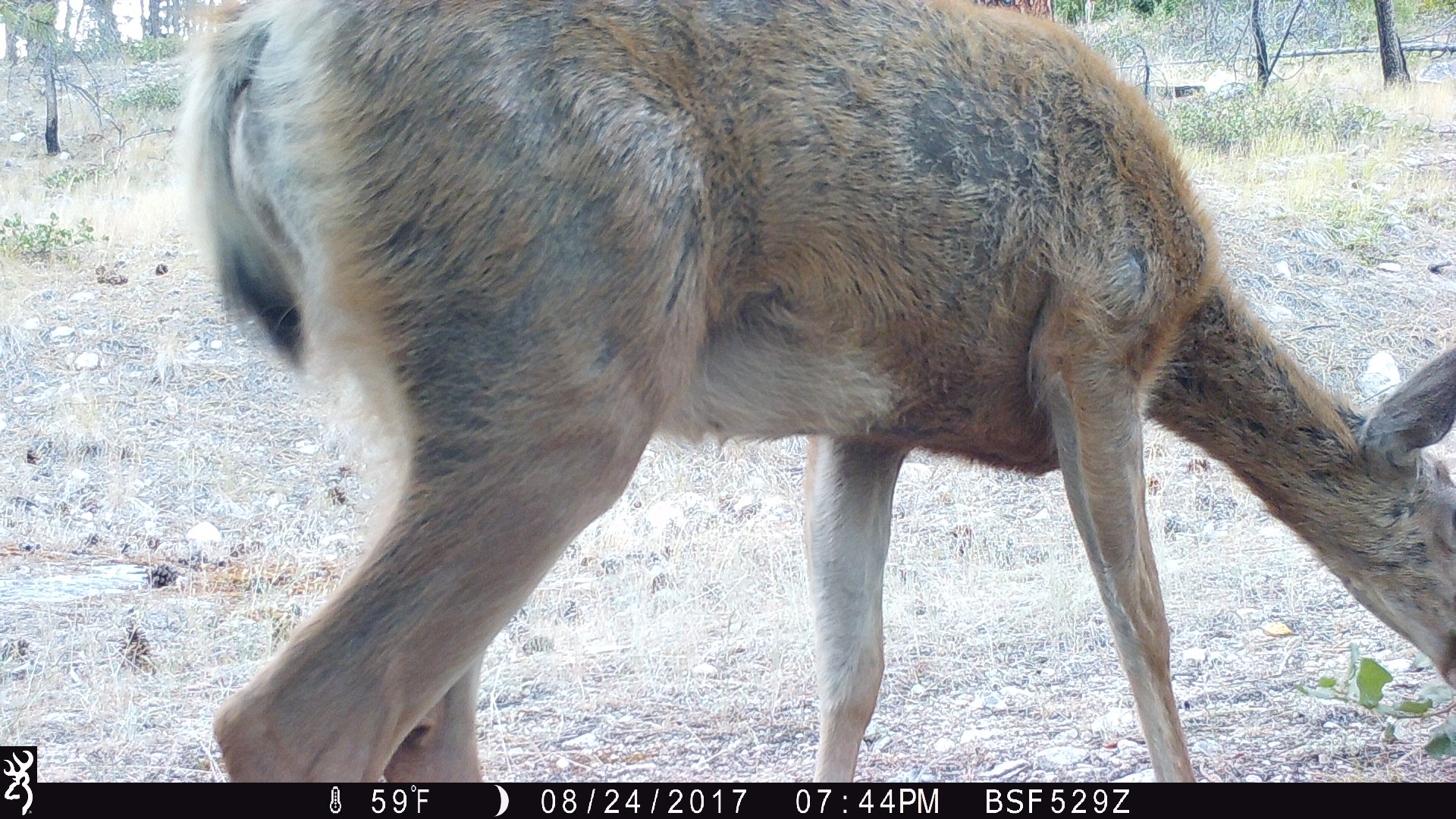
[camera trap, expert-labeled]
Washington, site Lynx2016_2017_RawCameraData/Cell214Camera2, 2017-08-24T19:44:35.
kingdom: Animalia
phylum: Chordata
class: Mammalia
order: Artiodactyla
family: Cervidae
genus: Odocoileus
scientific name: Odocoileus hemionus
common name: mule deer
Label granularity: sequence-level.